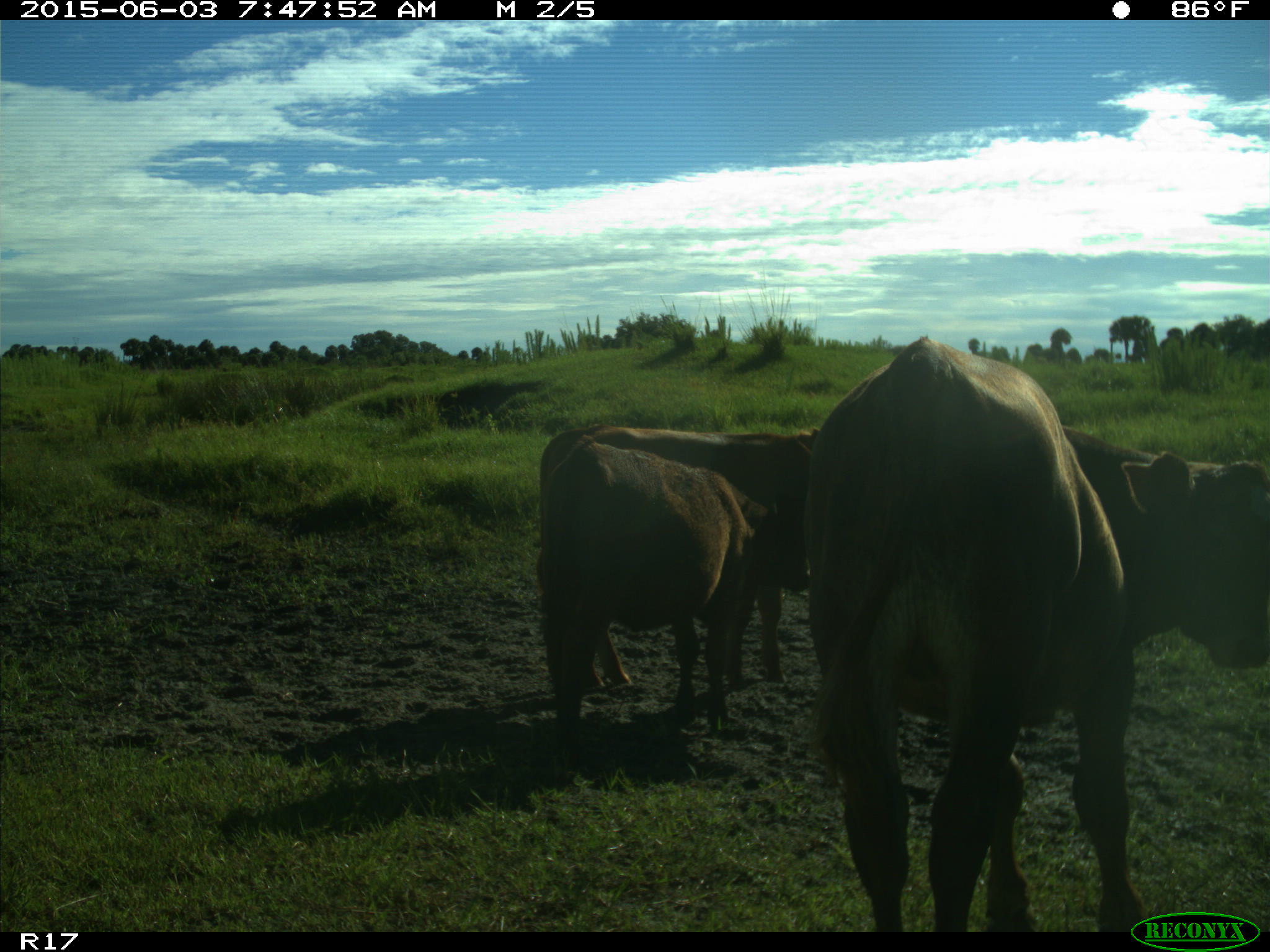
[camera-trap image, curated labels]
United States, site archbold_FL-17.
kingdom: Animalia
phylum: Chordata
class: Mammalia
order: Artiodactyla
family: Bovidae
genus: Bos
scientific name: Bos taurus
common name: domestic cow